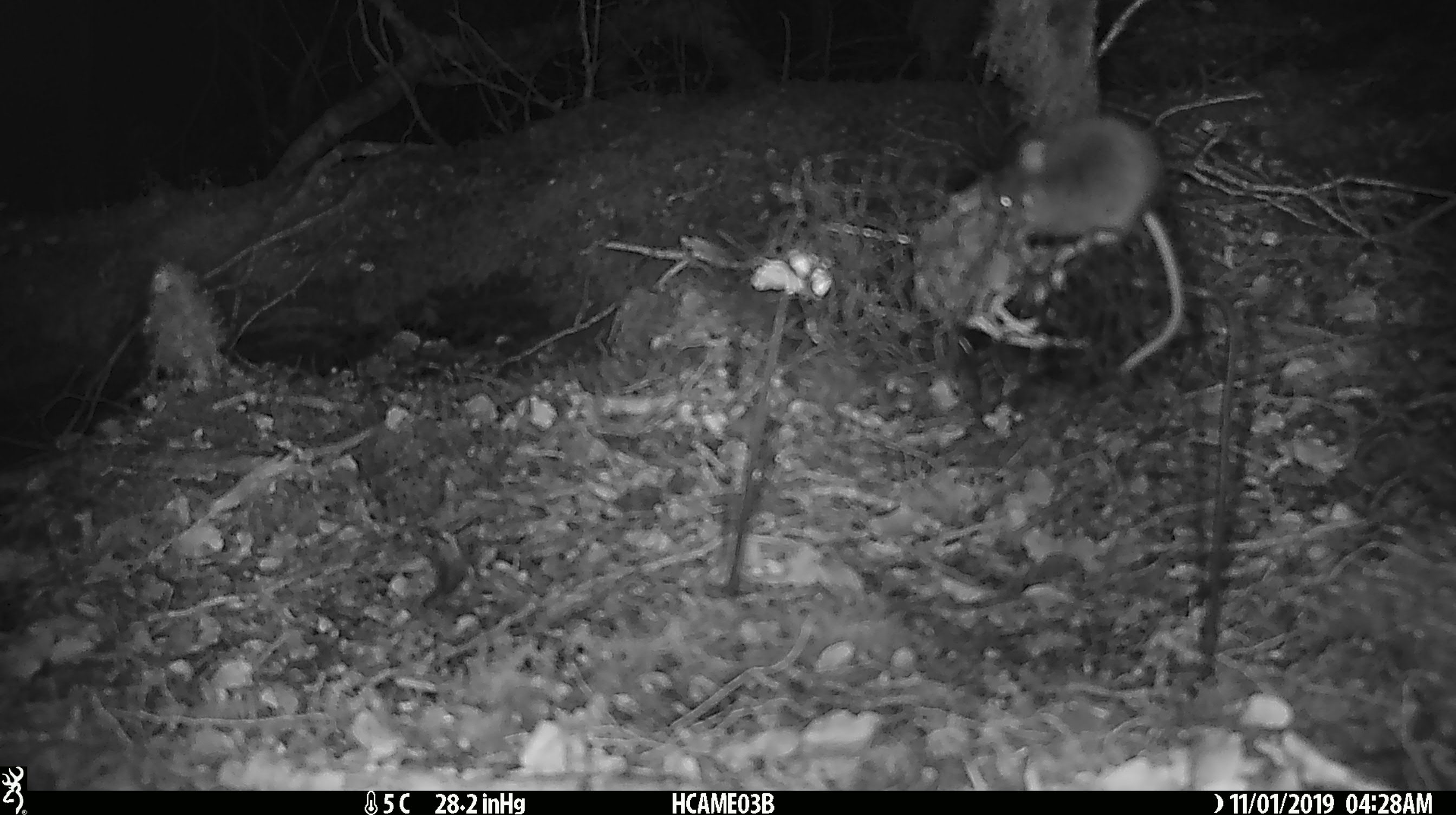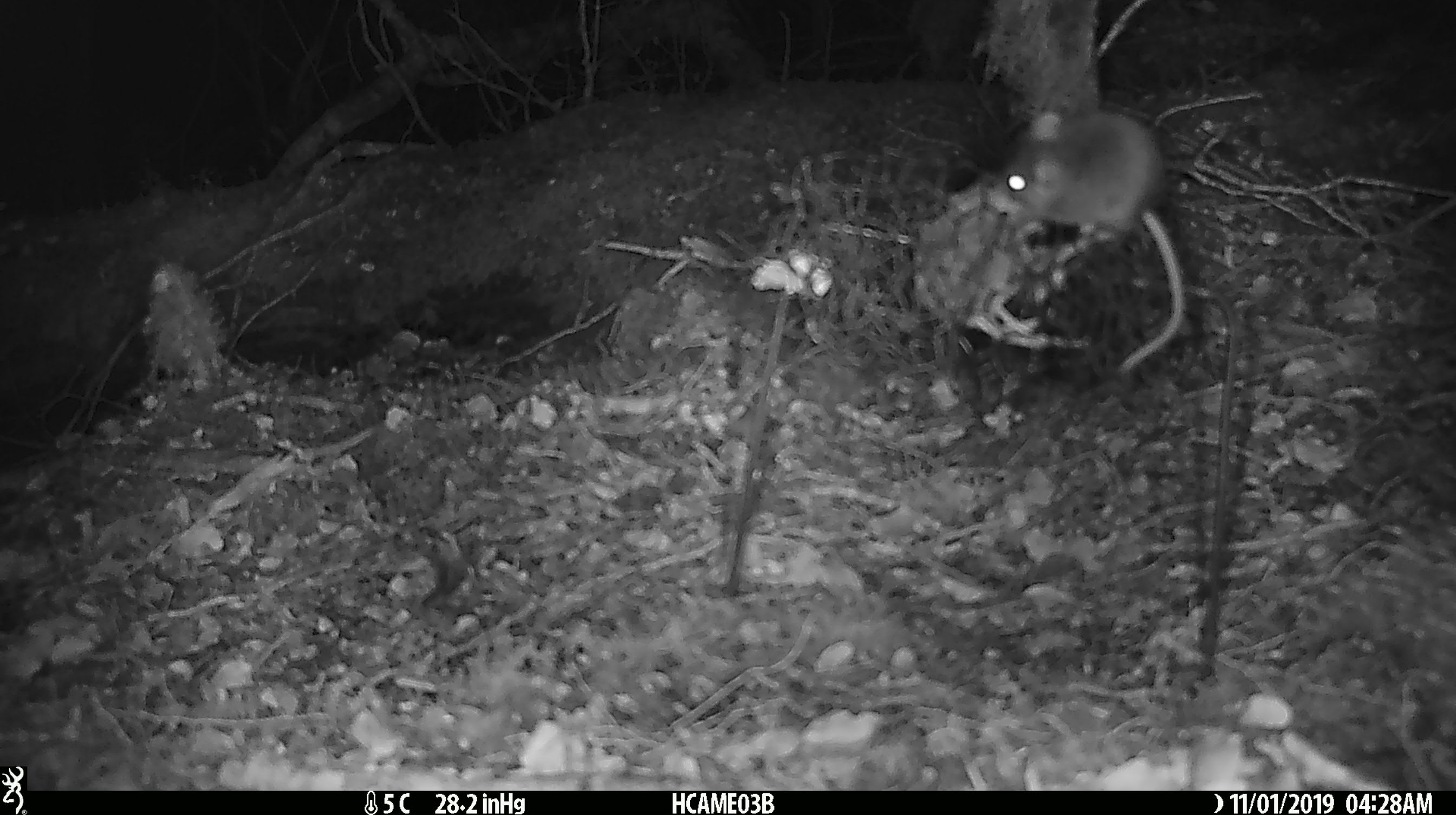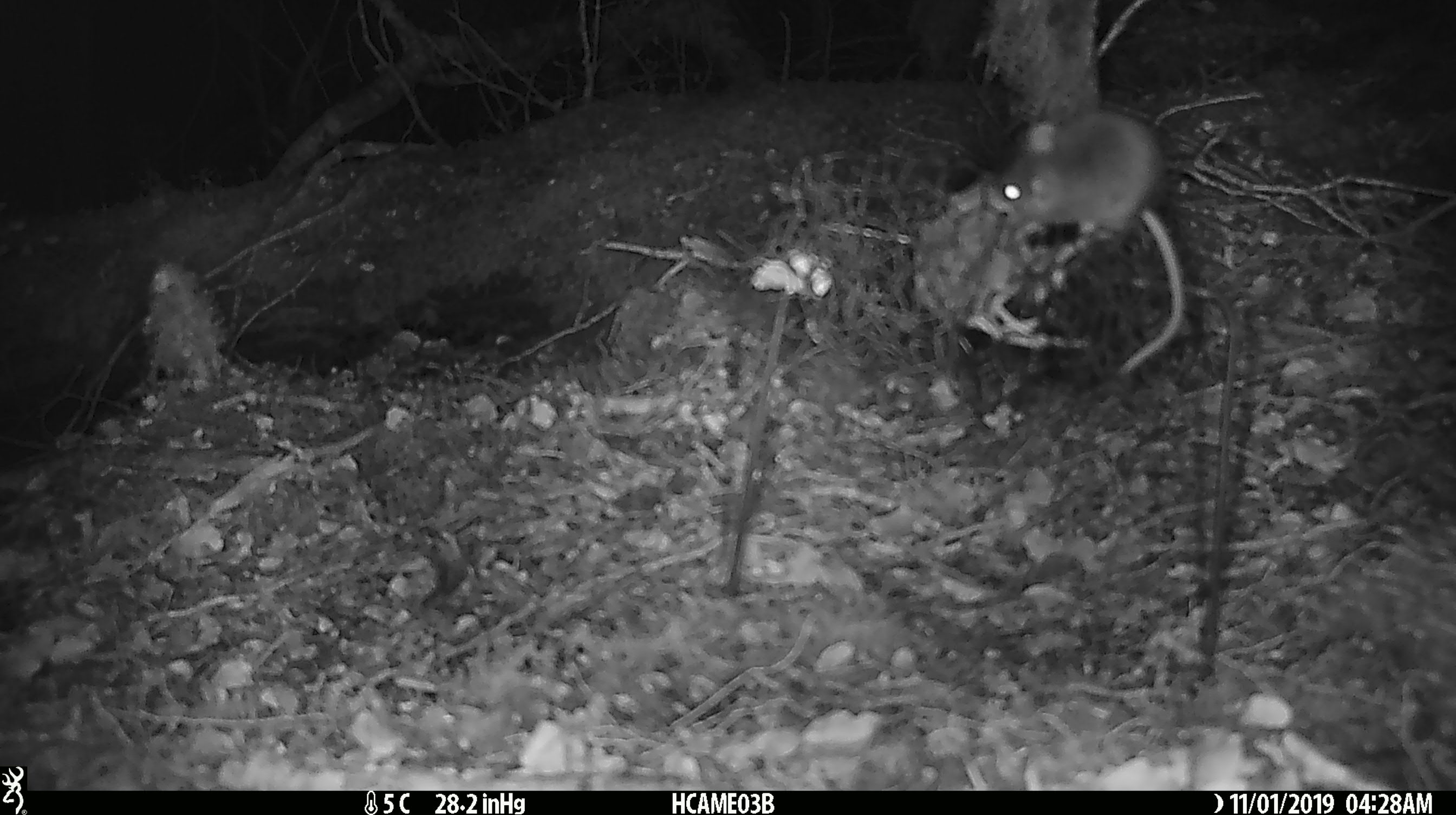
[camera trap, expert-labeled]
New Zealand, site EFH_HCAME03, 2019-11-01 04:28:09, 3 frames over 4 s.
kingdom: Animalia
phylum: Chordata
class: Mammalia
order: Rodentia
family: Muridae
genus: Mus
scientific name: Mus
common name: mouse